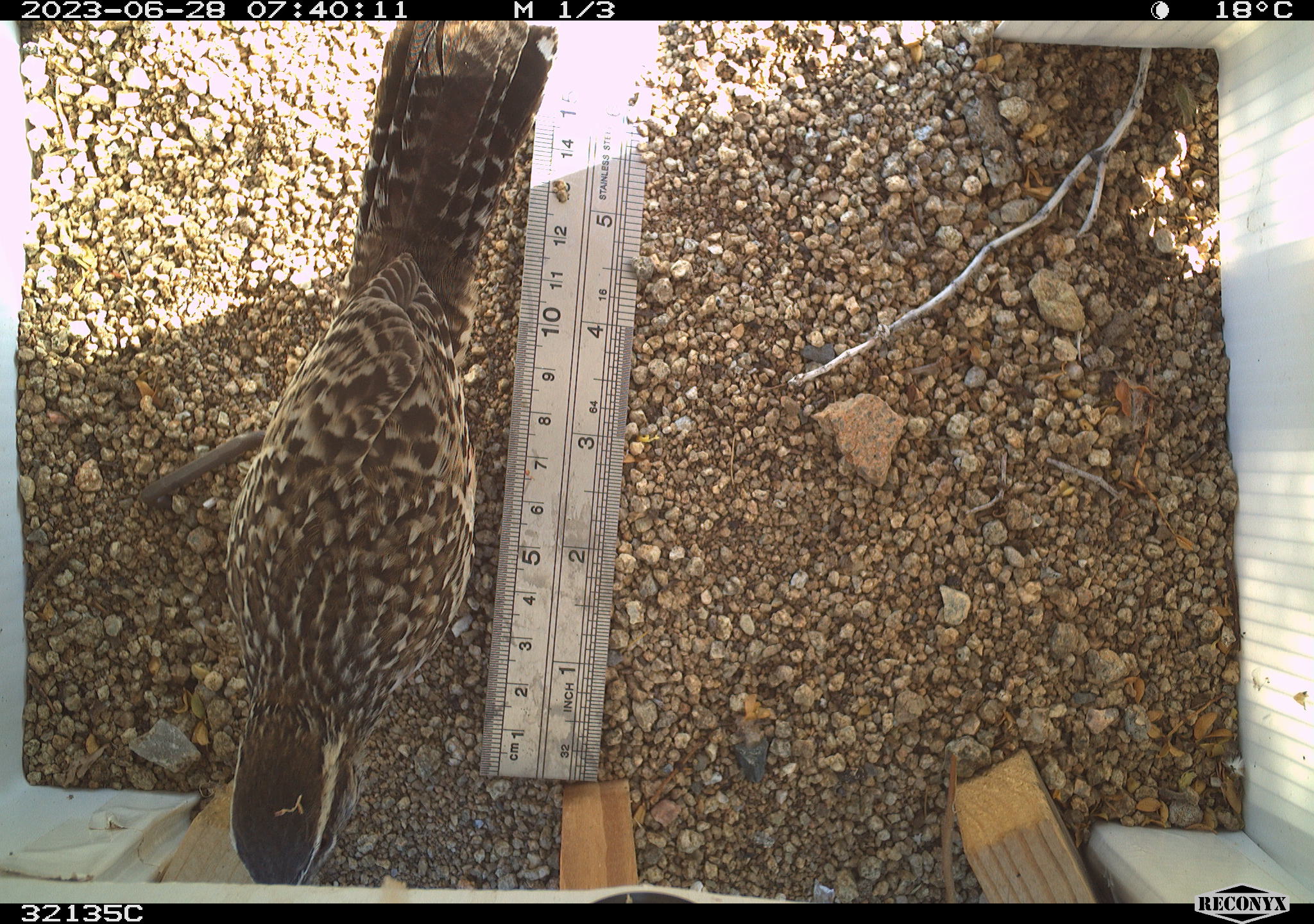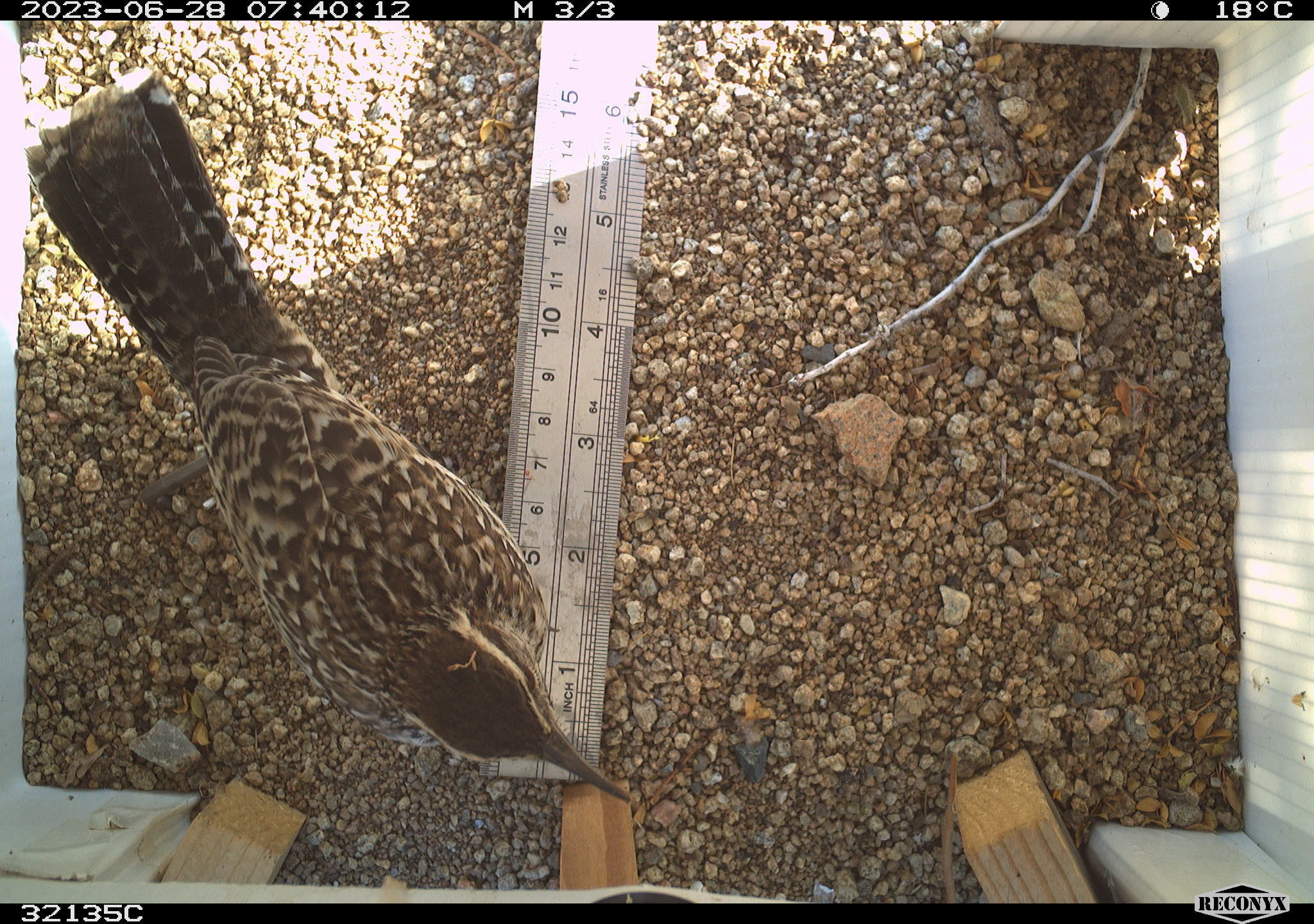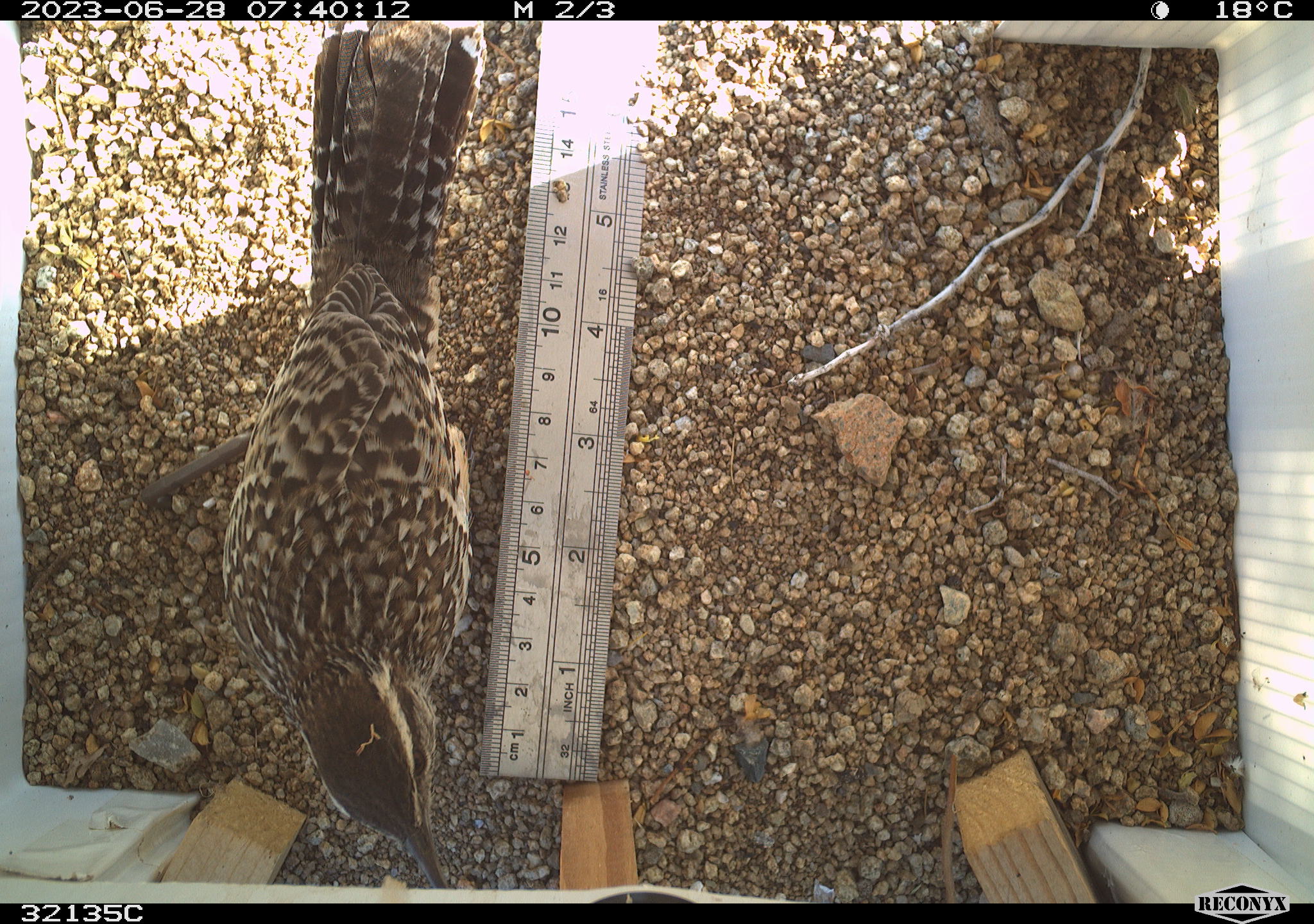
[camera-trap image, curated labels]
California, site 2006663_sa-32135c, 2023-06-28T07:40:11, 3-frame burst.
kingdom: Animalia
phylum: Chordata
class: Aves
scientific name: Aves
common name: bird